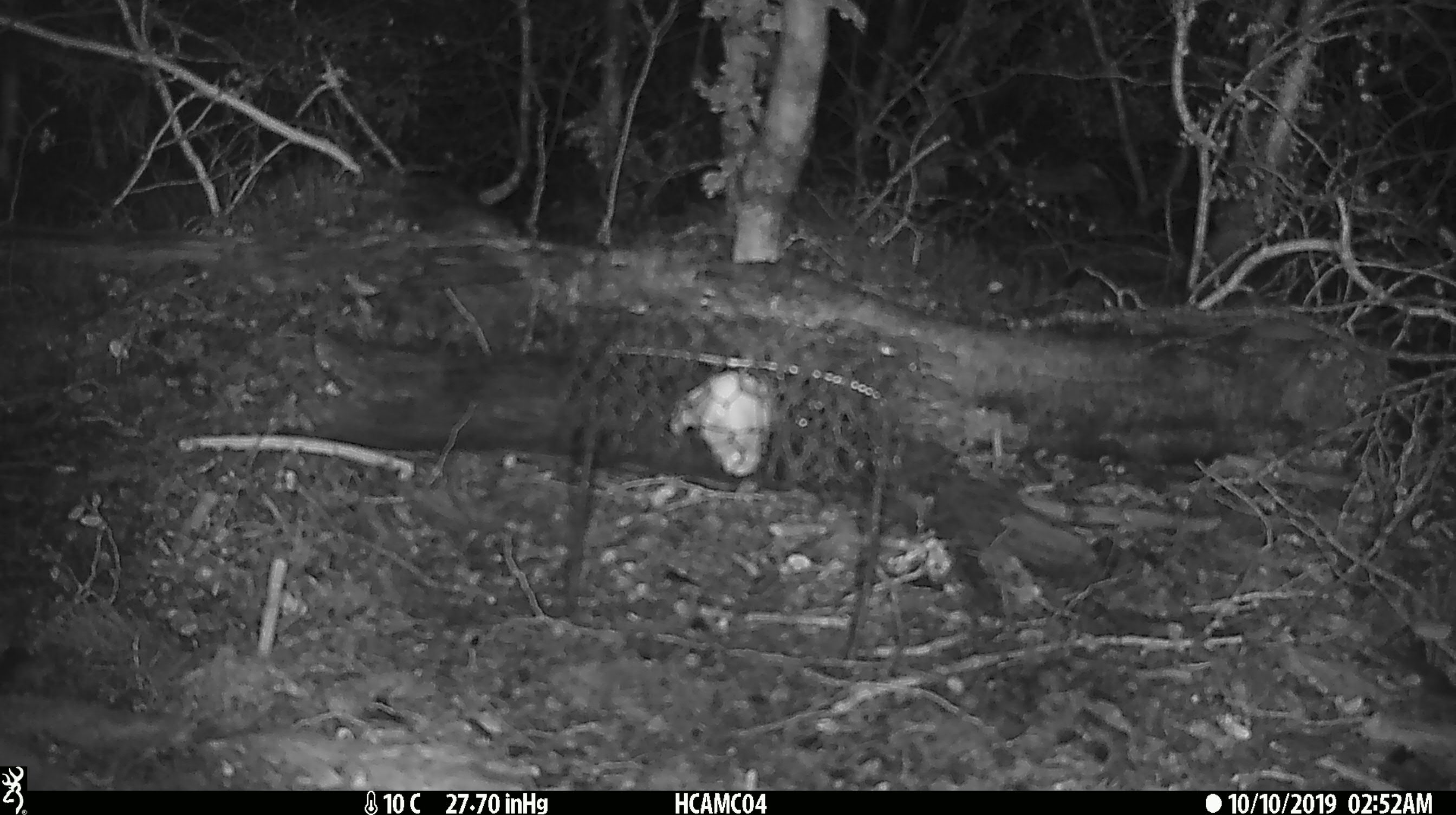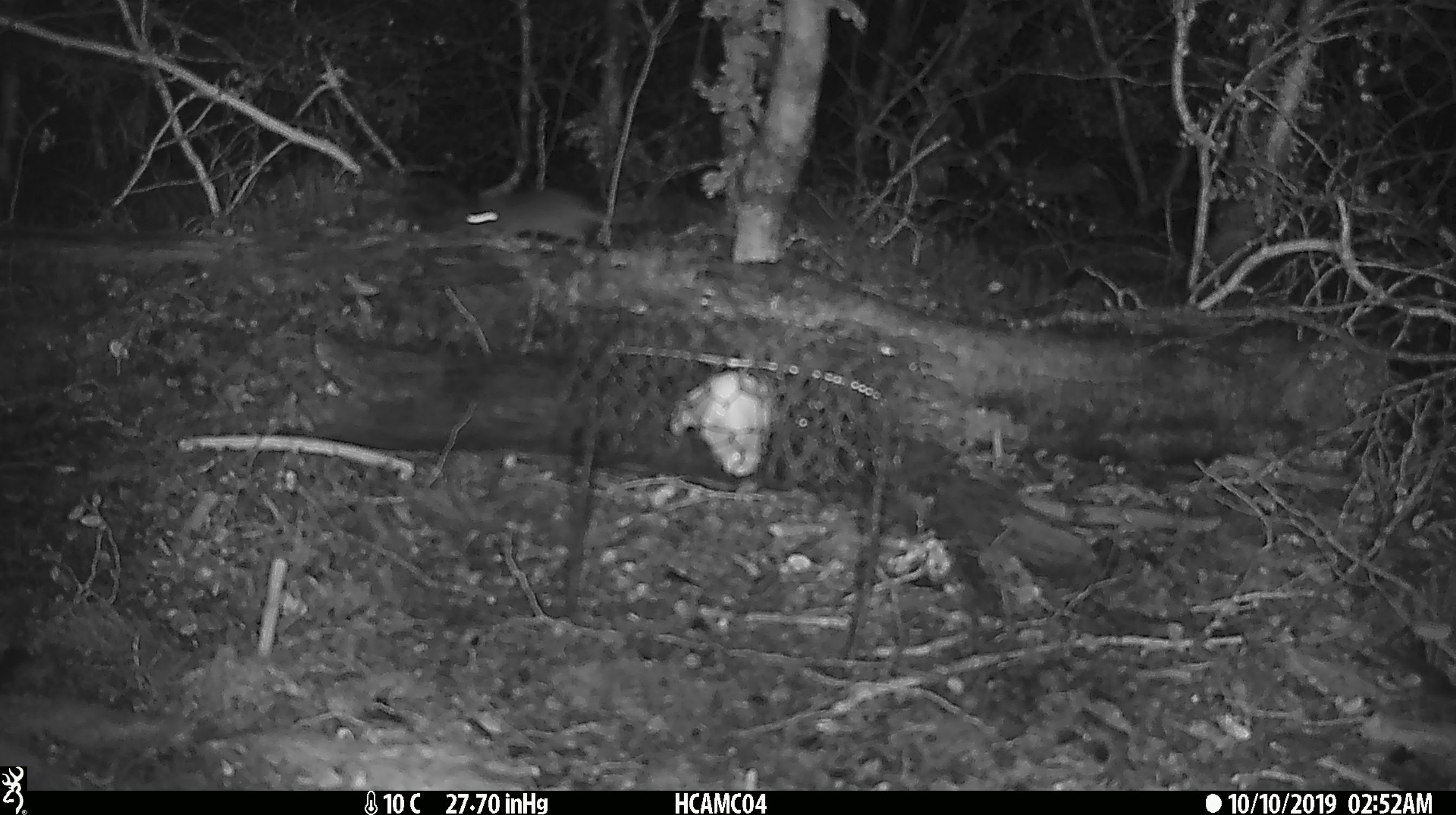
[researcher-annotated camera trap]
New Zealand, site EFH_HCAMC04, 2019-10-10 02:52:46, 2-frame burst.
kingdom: Animalia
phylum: Chordata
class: Mammalia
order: Rodentia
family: Muridae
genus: Mus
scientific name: Mus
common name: mouse